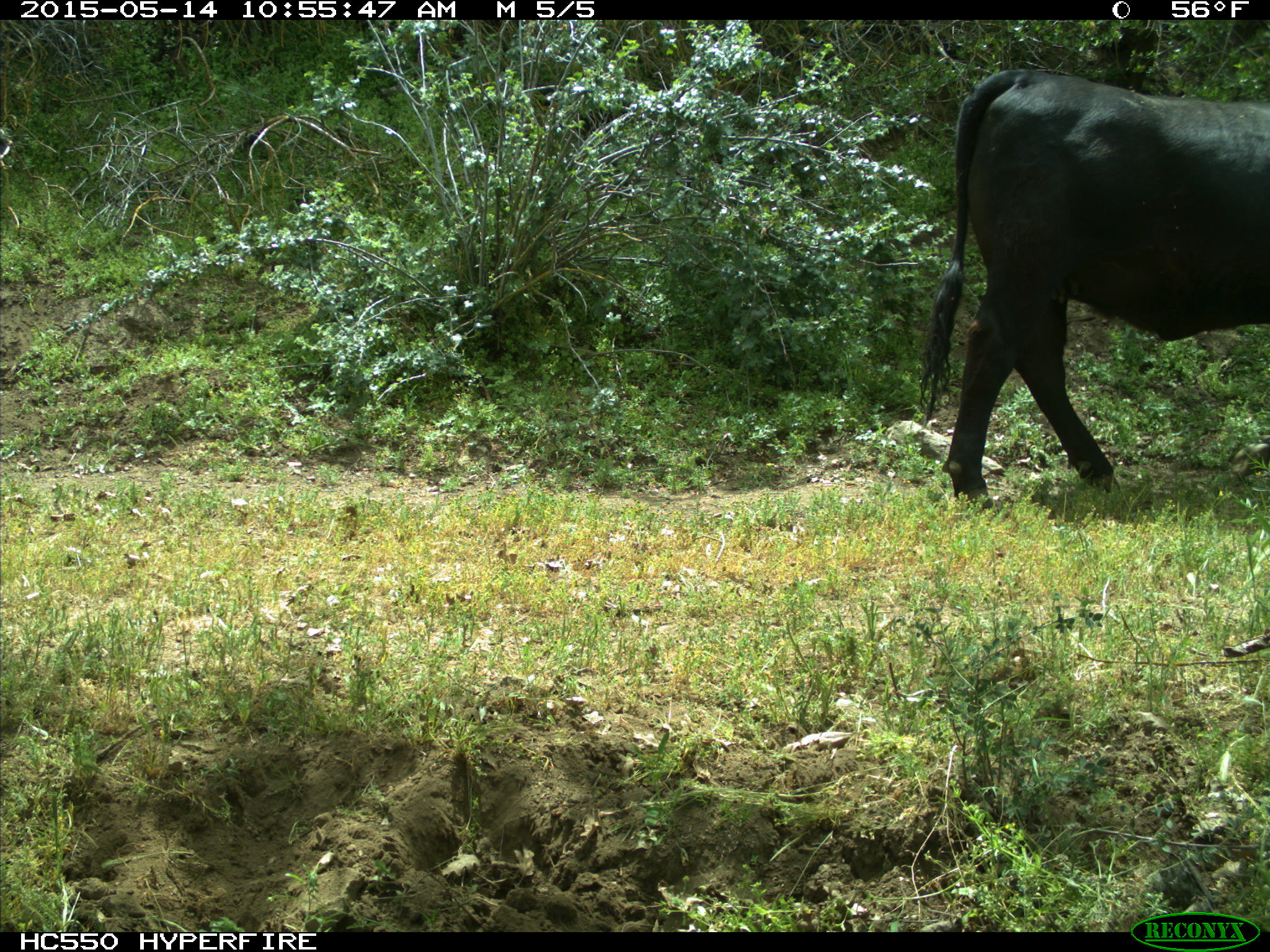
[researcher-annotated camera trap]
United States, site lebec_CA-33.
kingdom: Animalia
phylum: Chordata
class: Mammalia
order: Artiodactyla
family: Bovidae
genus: Bos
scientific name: Bos taurus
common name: domestic cow